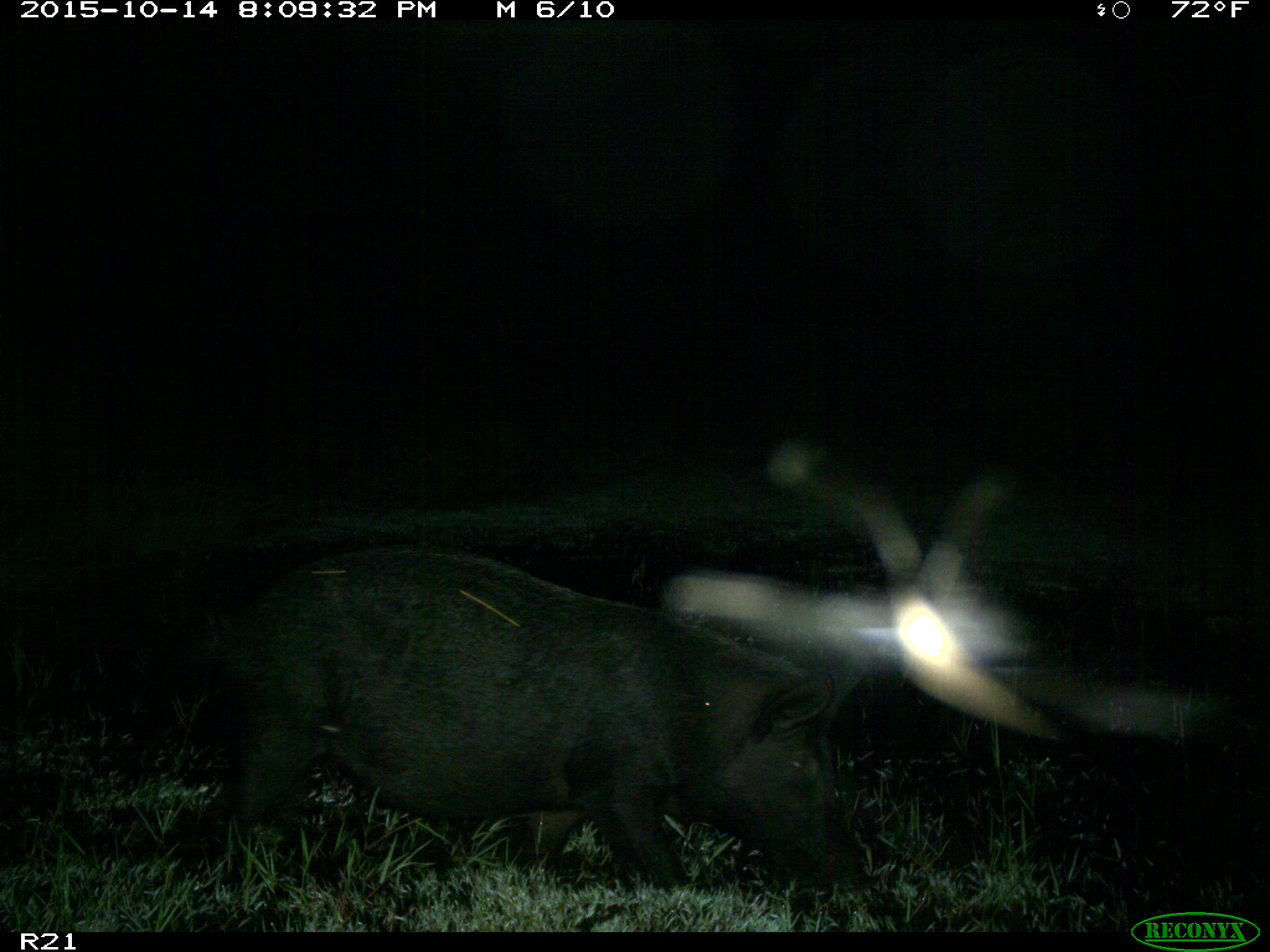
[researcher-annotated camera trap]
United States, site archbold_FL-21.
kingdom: Animalia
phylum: Chordata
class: Mammalia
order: Artiodactyla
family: Suidae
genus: Sus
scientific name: Sus scrofa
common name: wild boar